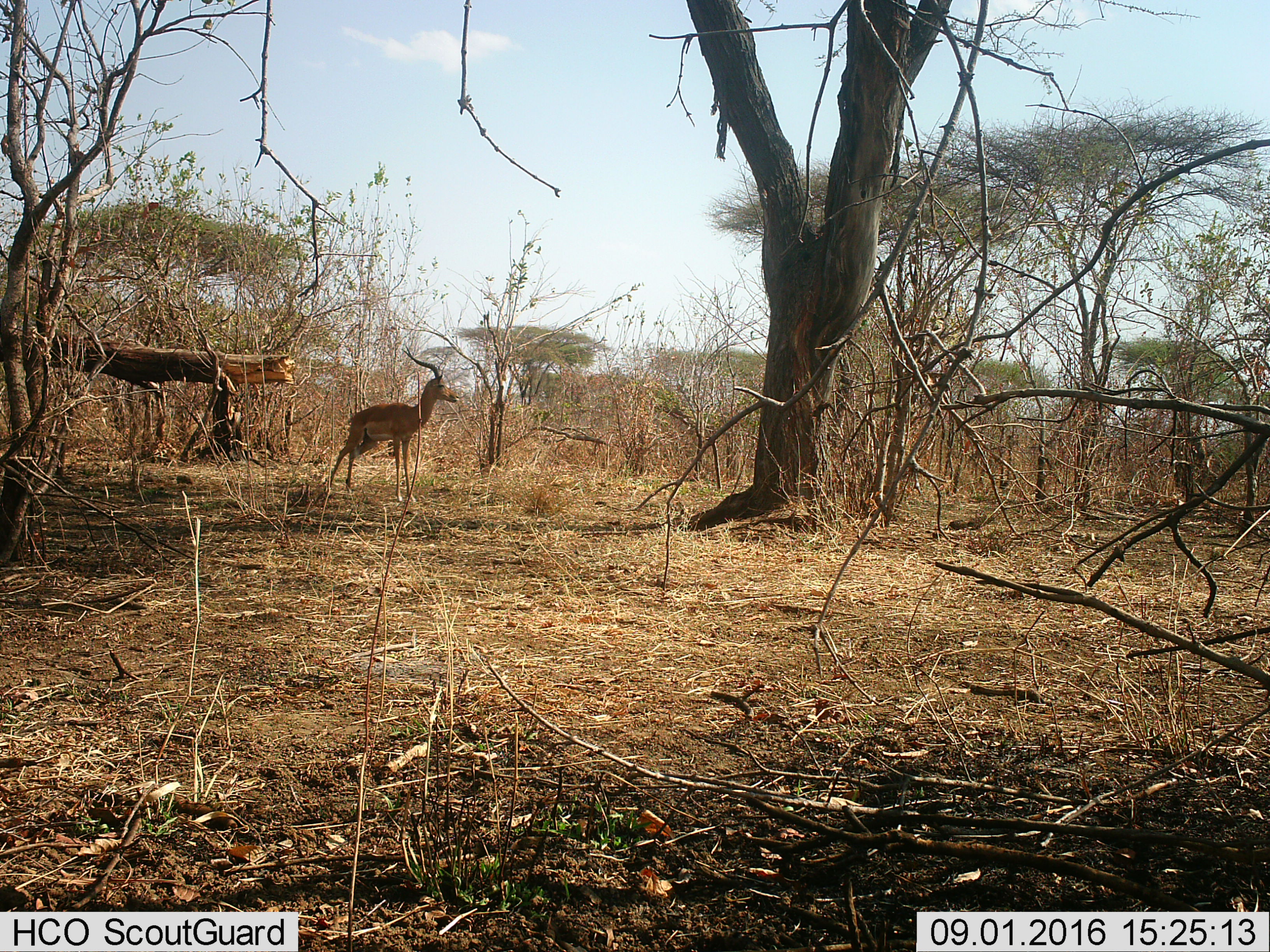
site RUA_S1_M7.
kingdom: Animalia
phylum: Chordata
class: Mammalia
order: Artiodactyla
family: Bovidae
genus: Aepyceros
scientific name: Aepyceros melampus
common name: impala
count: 1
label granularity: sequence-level